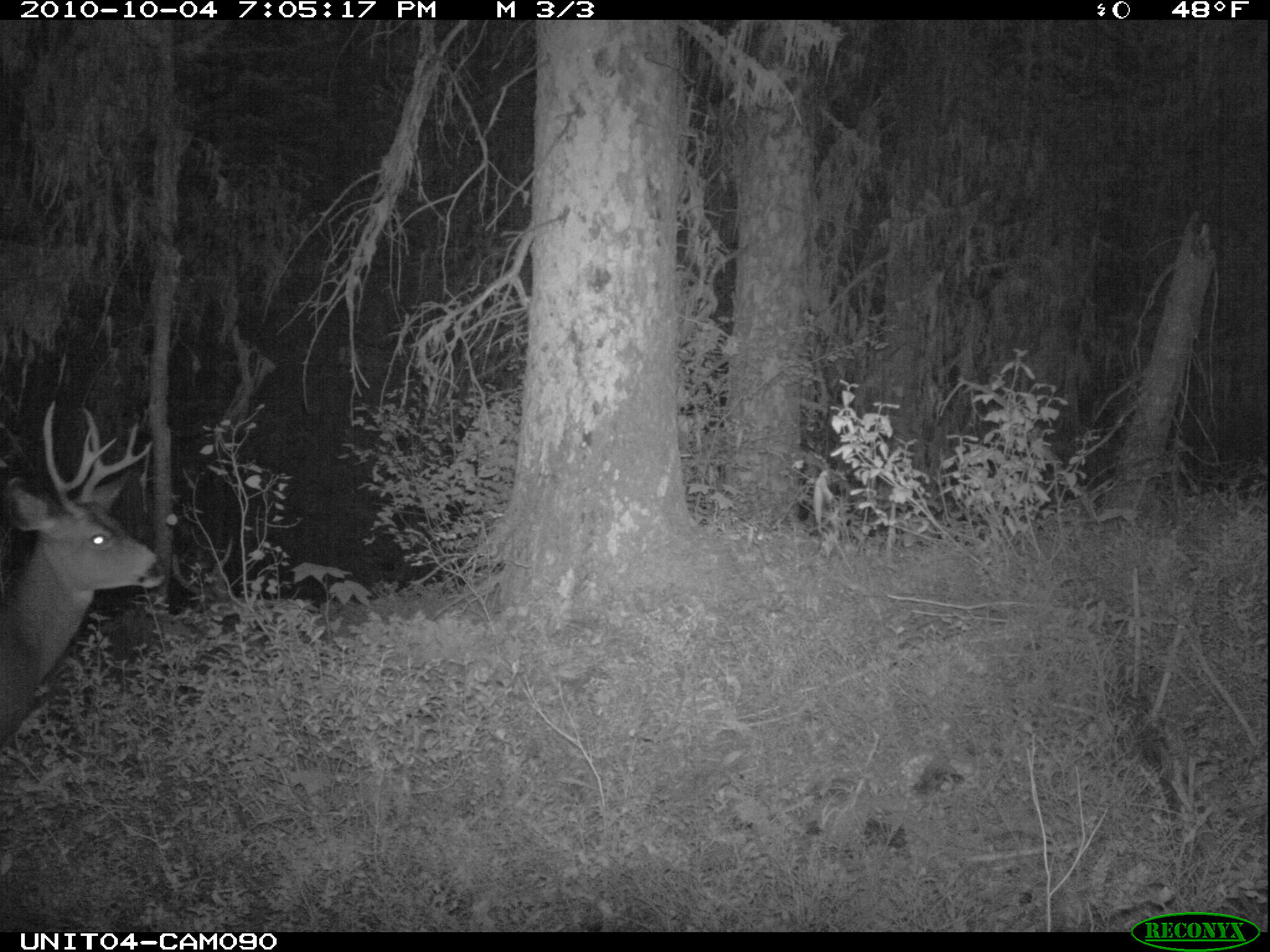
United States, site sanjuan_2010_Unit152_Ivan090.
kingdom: Animalia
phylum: Chordata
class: Mammalia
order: Artiodactyla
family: Cervidae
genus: Odocoileus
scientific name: Odocoileus hemionus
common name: mule deer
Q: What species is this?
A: Odocoileus hemionus (mule deer).